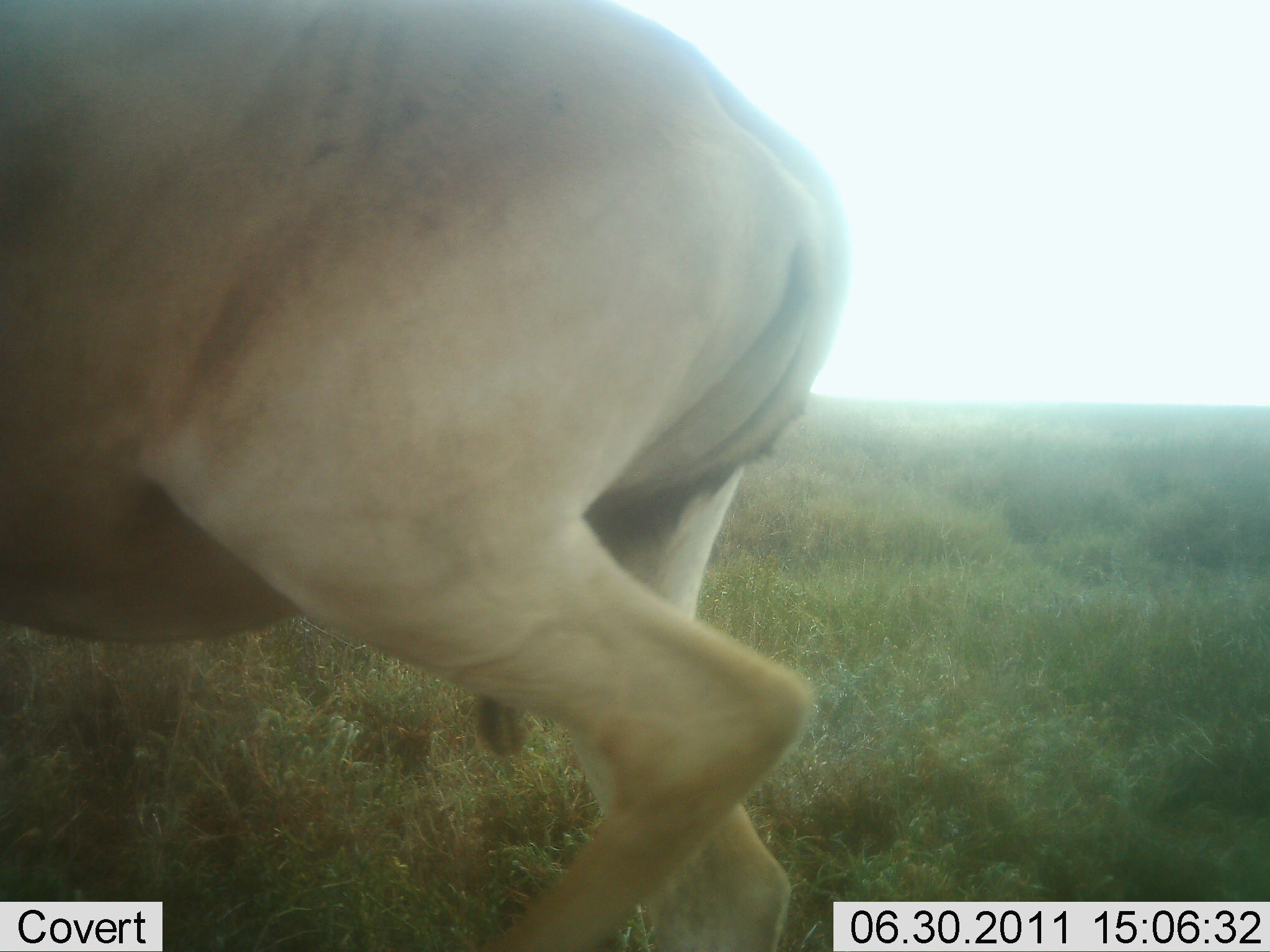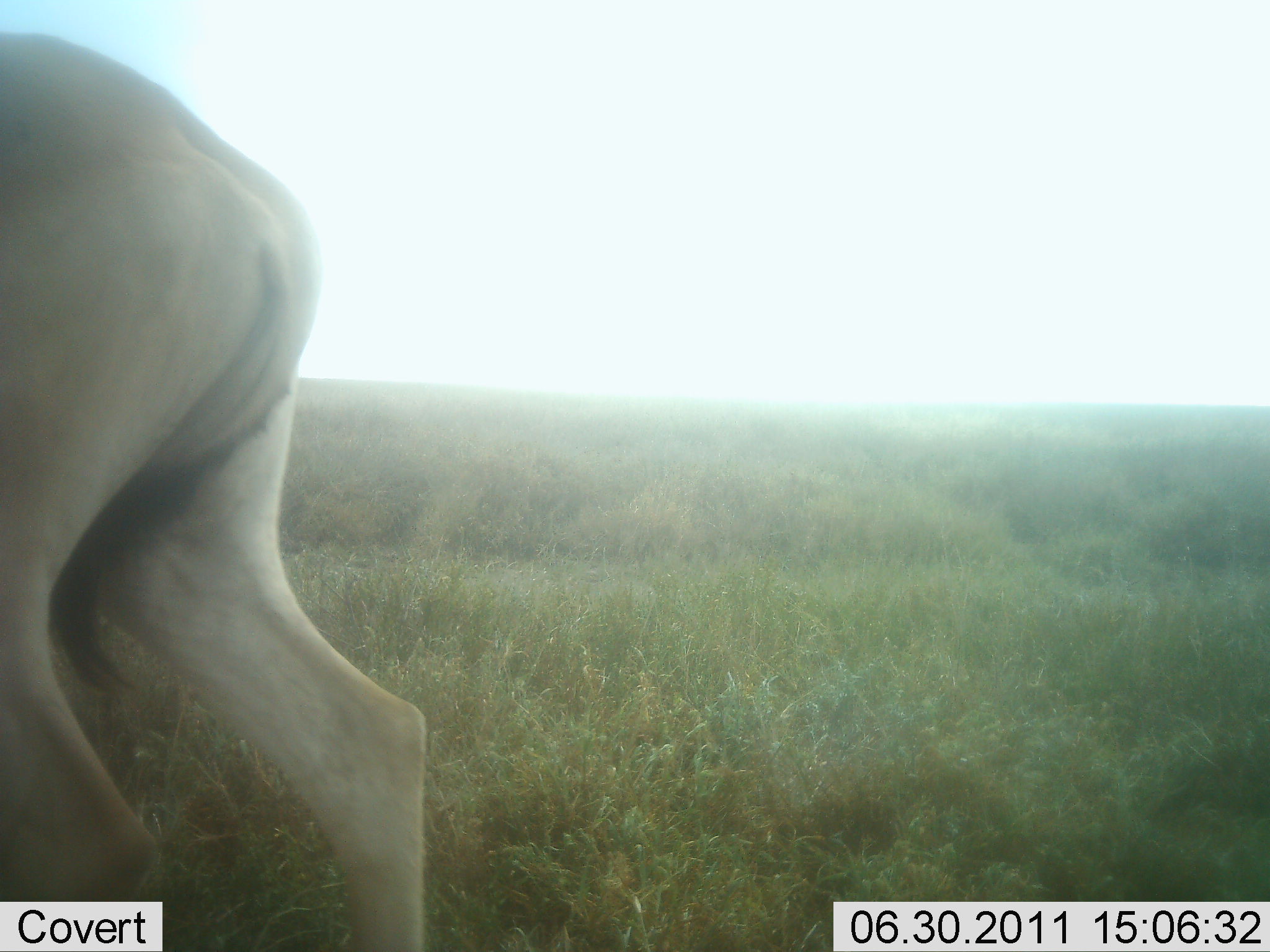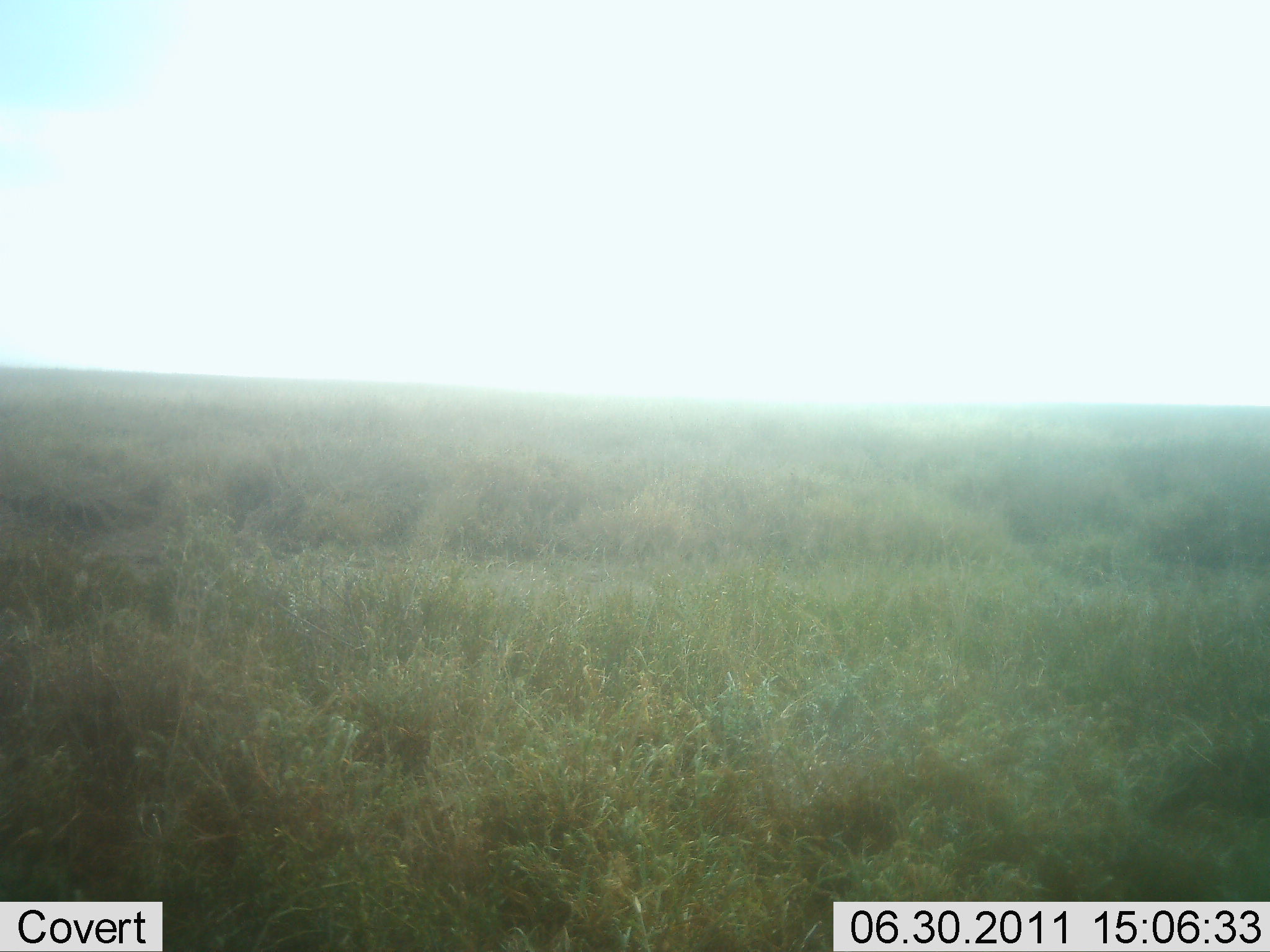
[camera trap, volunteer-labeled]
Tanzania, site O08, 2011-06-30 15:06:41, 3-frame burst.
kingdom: Animalia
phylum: Chordata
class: Mammalia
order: Artiodactyla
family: Bovidae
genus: Alcelaphus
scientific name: Alcelaphus buselaphus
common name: hartebeest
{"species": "hartebeest (Alcelaphus buselaphus)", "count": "1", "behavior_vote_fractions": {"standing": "0%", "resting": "0%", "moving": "100%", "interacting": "0%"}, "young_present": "0%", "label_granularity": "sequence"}